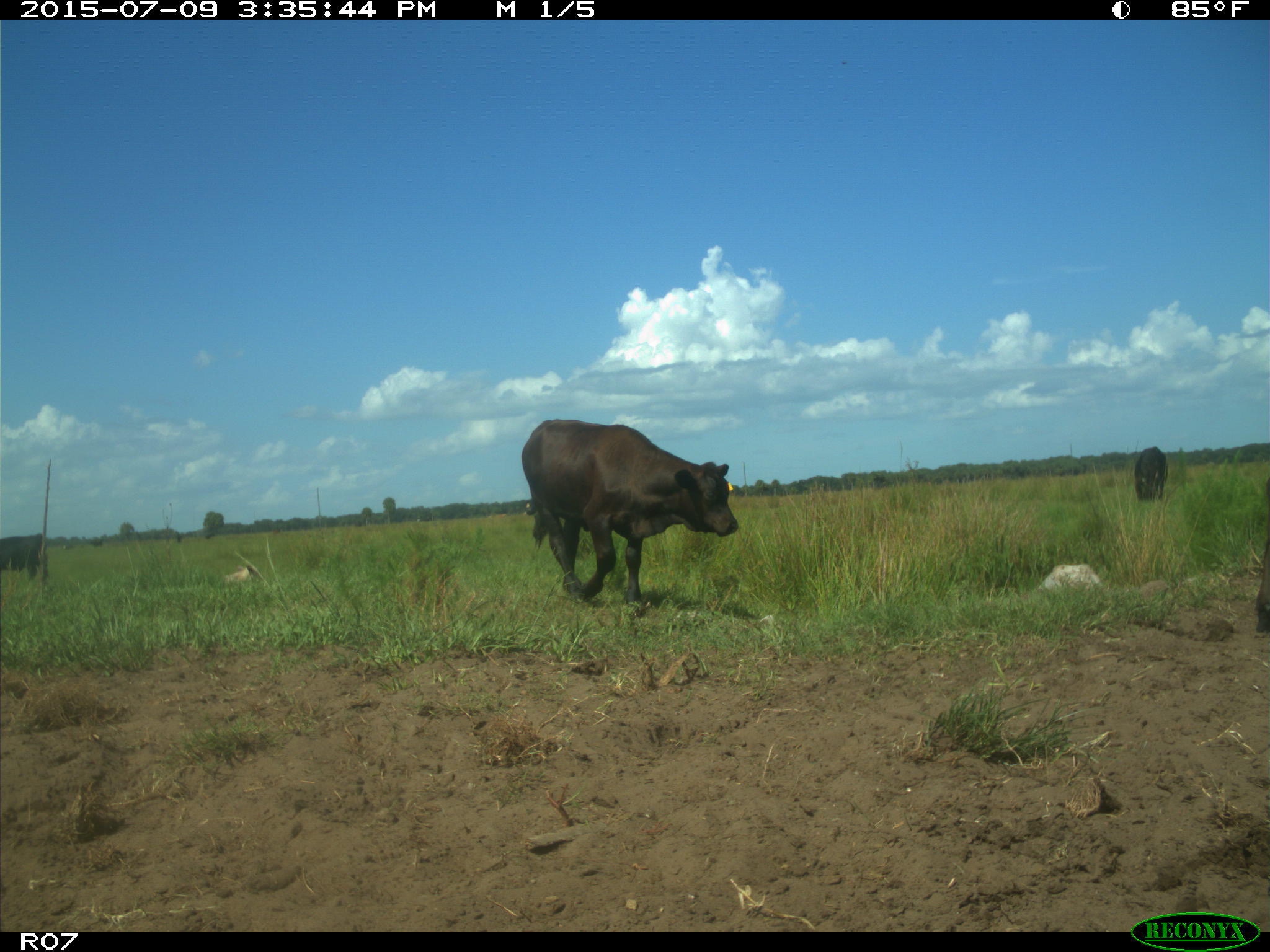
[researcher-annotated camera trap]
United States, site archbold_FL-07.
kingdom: Animalia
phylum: Chordata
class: Mammalia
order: Artiodactyla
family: Bovidae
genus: Bos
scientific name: Bos taurus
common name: domestic cow